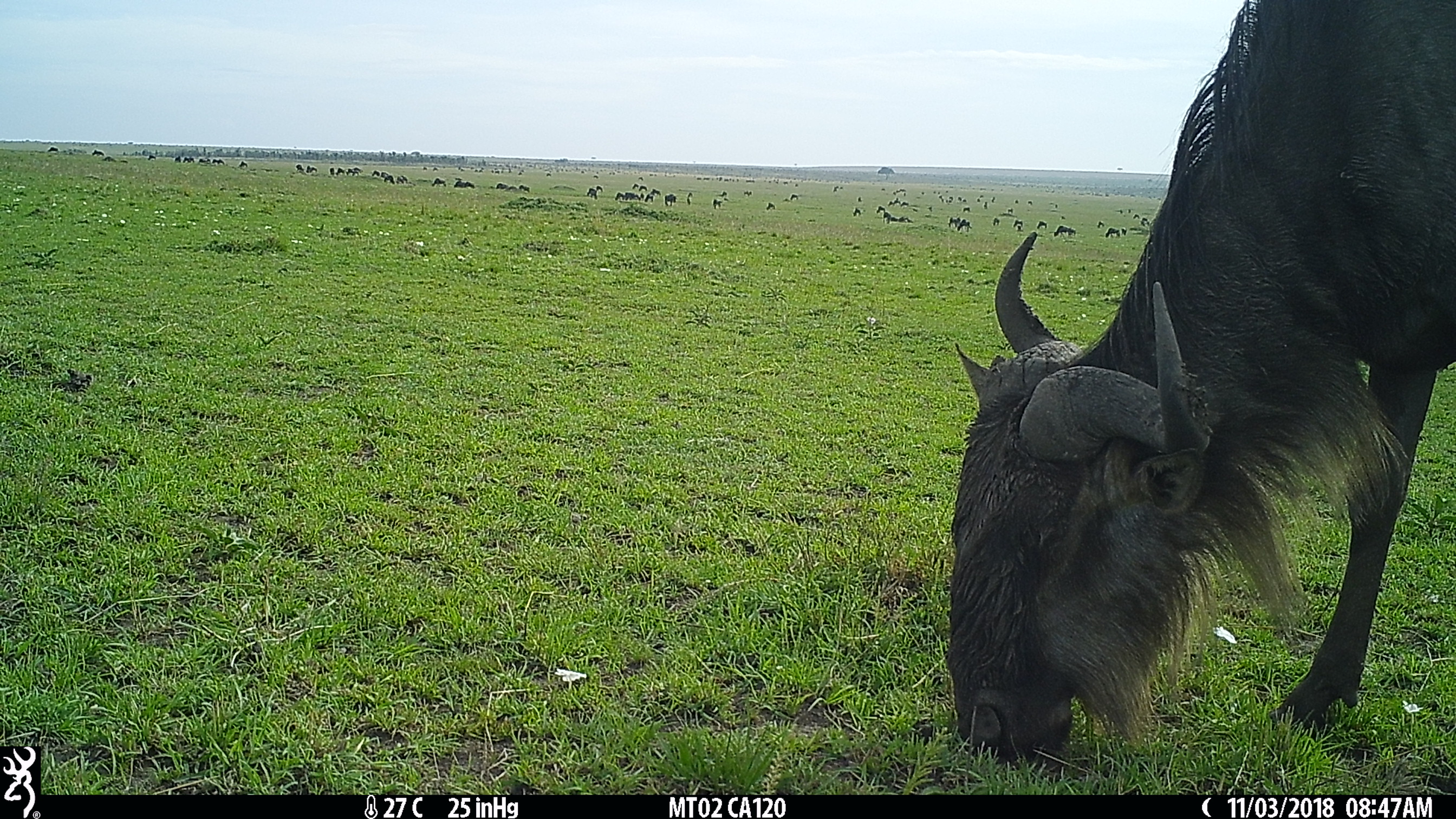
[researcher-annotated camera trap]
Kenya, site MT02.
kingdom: Animalia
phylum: Chordata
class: Mammalia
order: Artiodactyla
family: Bovidae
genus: Connochaetes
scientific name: Connochaetes taurinus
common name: blue wildebeest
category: wildebeest